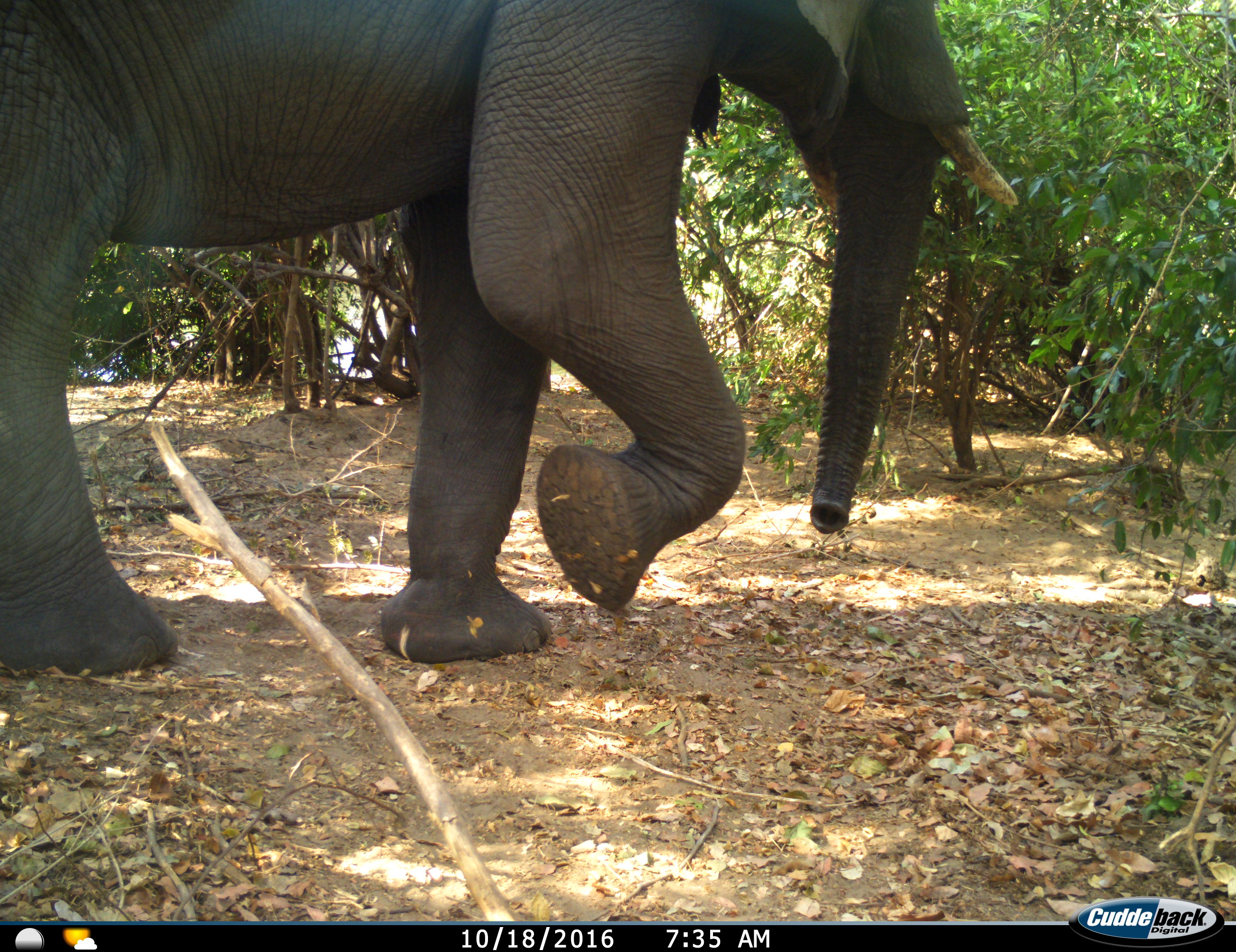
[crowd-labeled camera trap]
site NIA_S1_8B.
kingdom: Animalia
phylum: Chordata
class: Mammalia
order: Proboscidea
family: Elephantidae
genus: Loxodonta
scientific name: Loxodonta africana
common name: african bush elephant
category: elephant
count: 1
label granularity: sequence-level